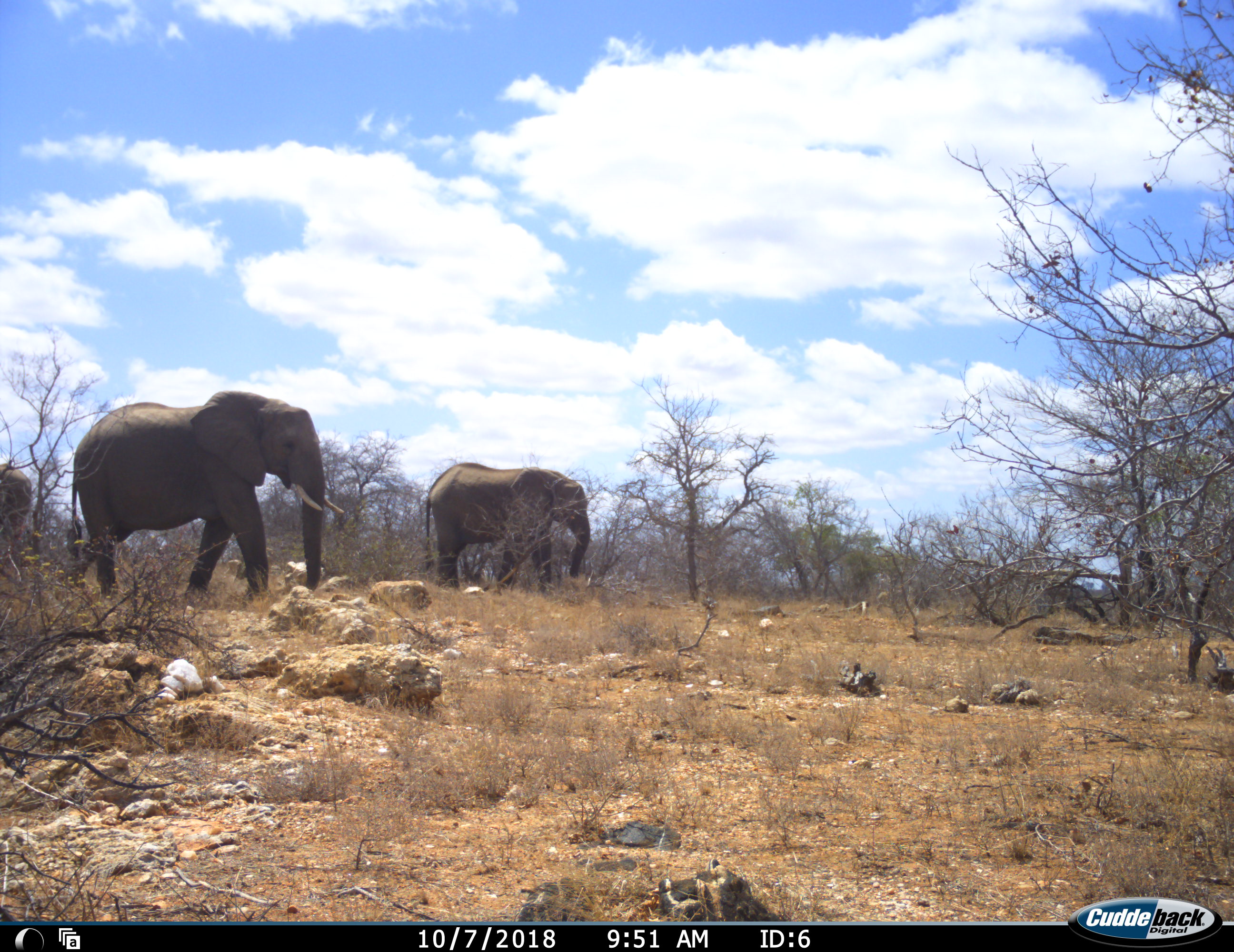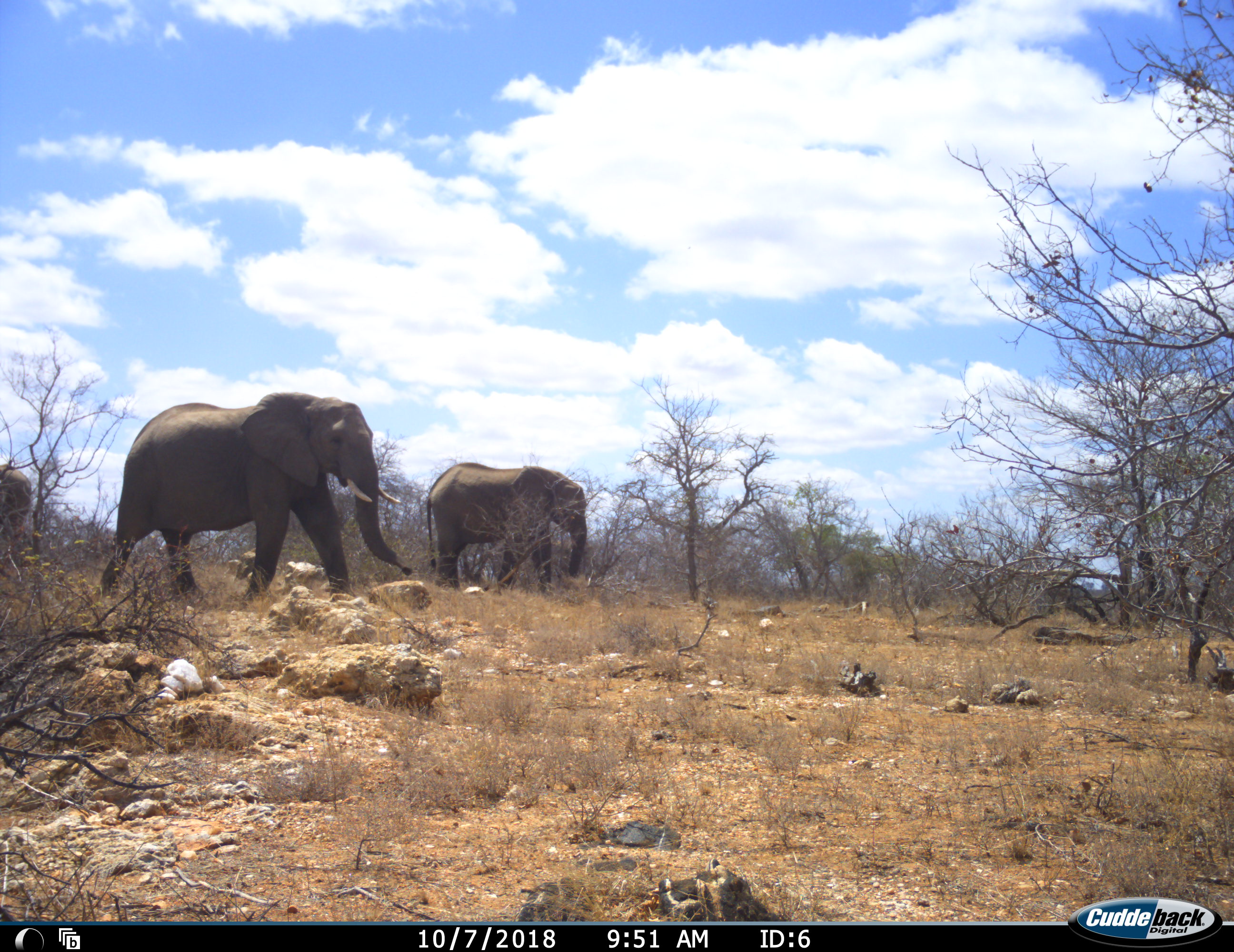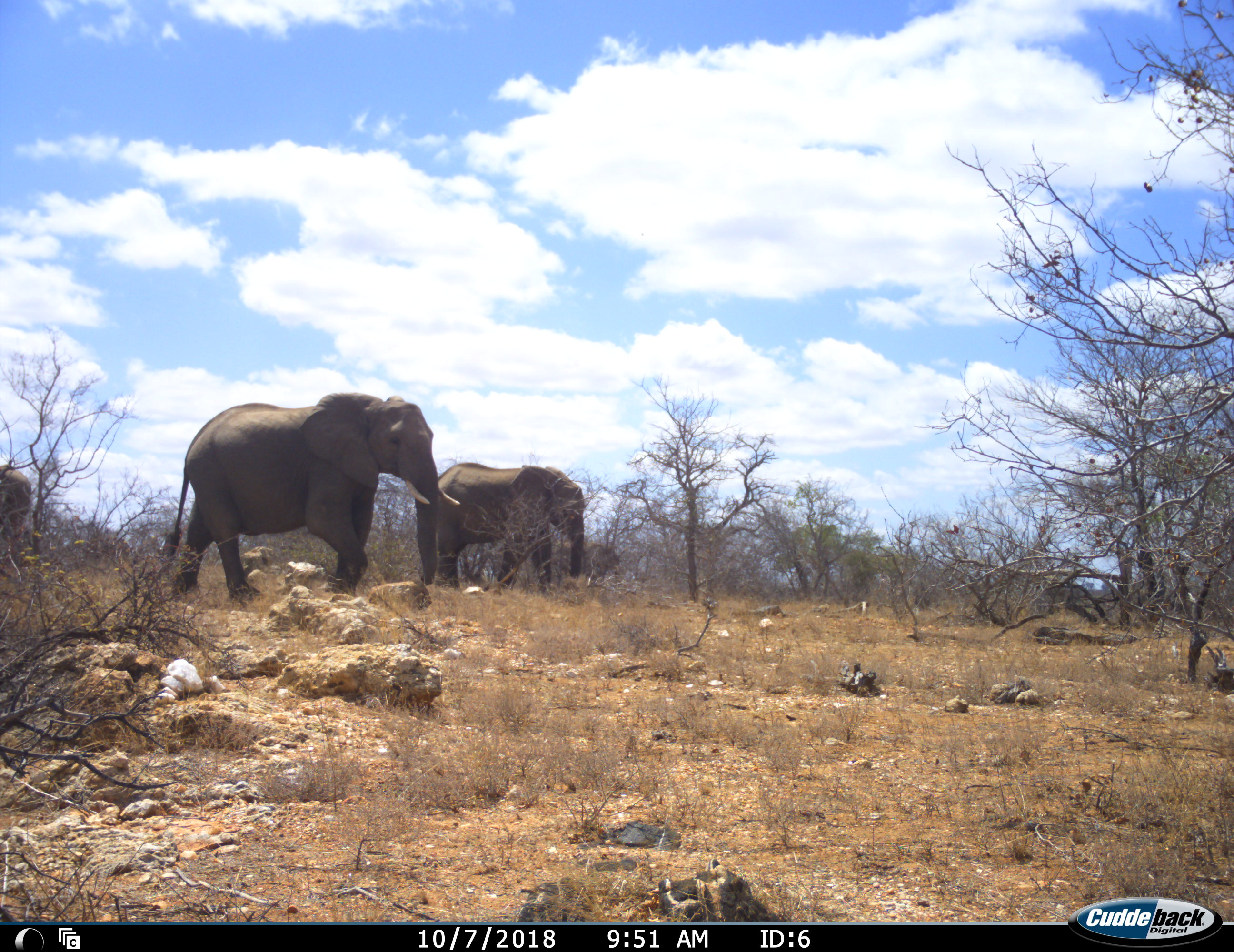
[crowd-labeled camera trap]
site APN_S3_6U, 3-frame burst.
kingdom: Animalia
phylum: Chordata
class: Mammalia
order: Proboscidea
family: Elephantidae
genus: Loxodonta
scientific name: Loxodonta africana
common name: african bush elephant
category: elephant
Elephant (african bush elephant) (Loxodonta africana), count 3. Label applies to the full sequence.